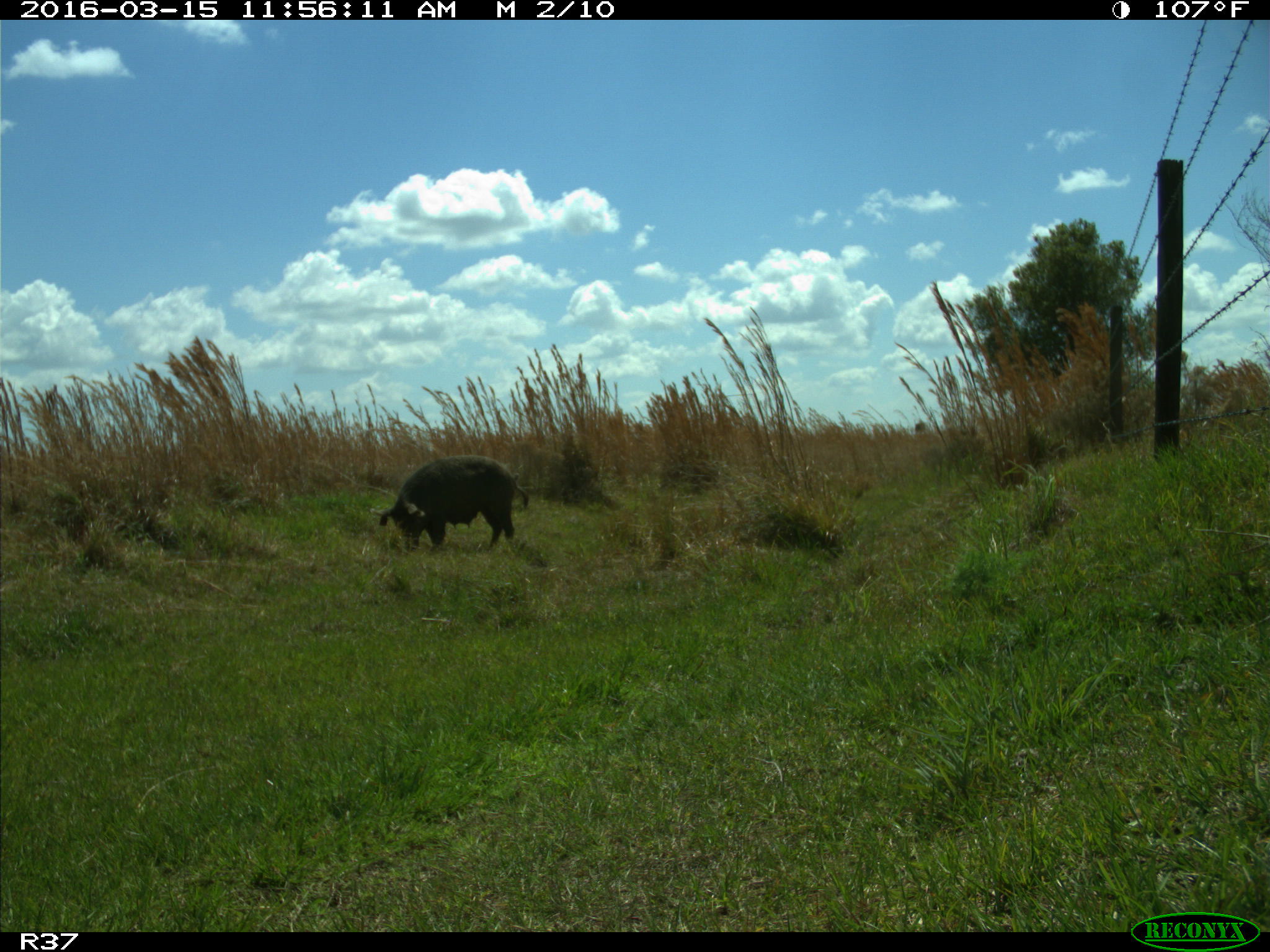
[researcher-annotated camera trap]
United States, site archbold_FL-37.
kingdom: Animalia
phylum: Chordata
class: Mammalia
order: Artiodactyla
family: Suidae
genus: Sus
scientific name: Sus scrofa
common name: wild boar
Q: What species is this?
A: Sus scrofa (wild boar).